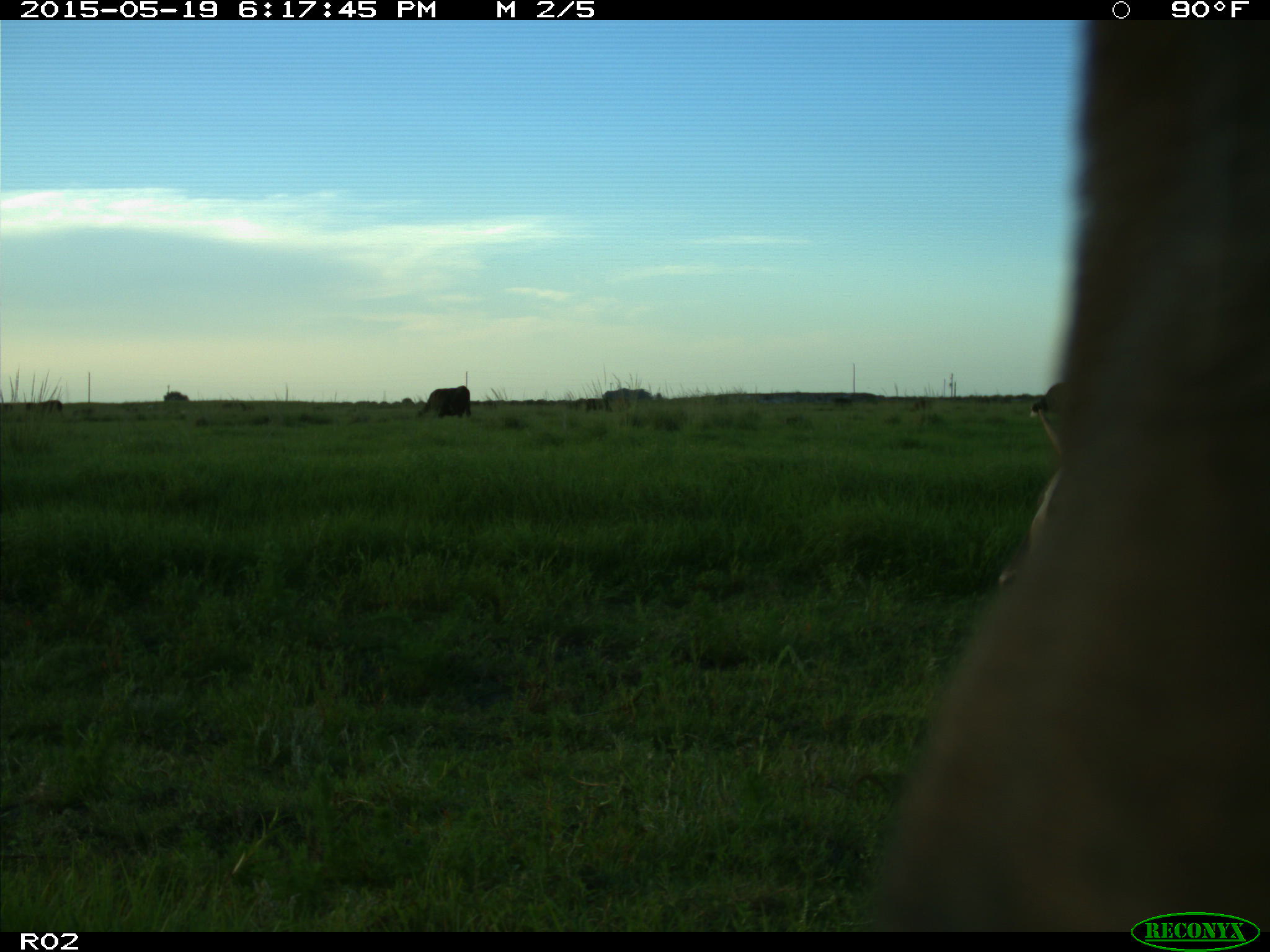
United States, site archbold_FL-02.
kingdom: Animalia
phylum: Chordata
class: Mammalia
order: Artiodactyla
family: Bovidae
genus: Bos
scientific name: Bos taurus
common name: domestic cow